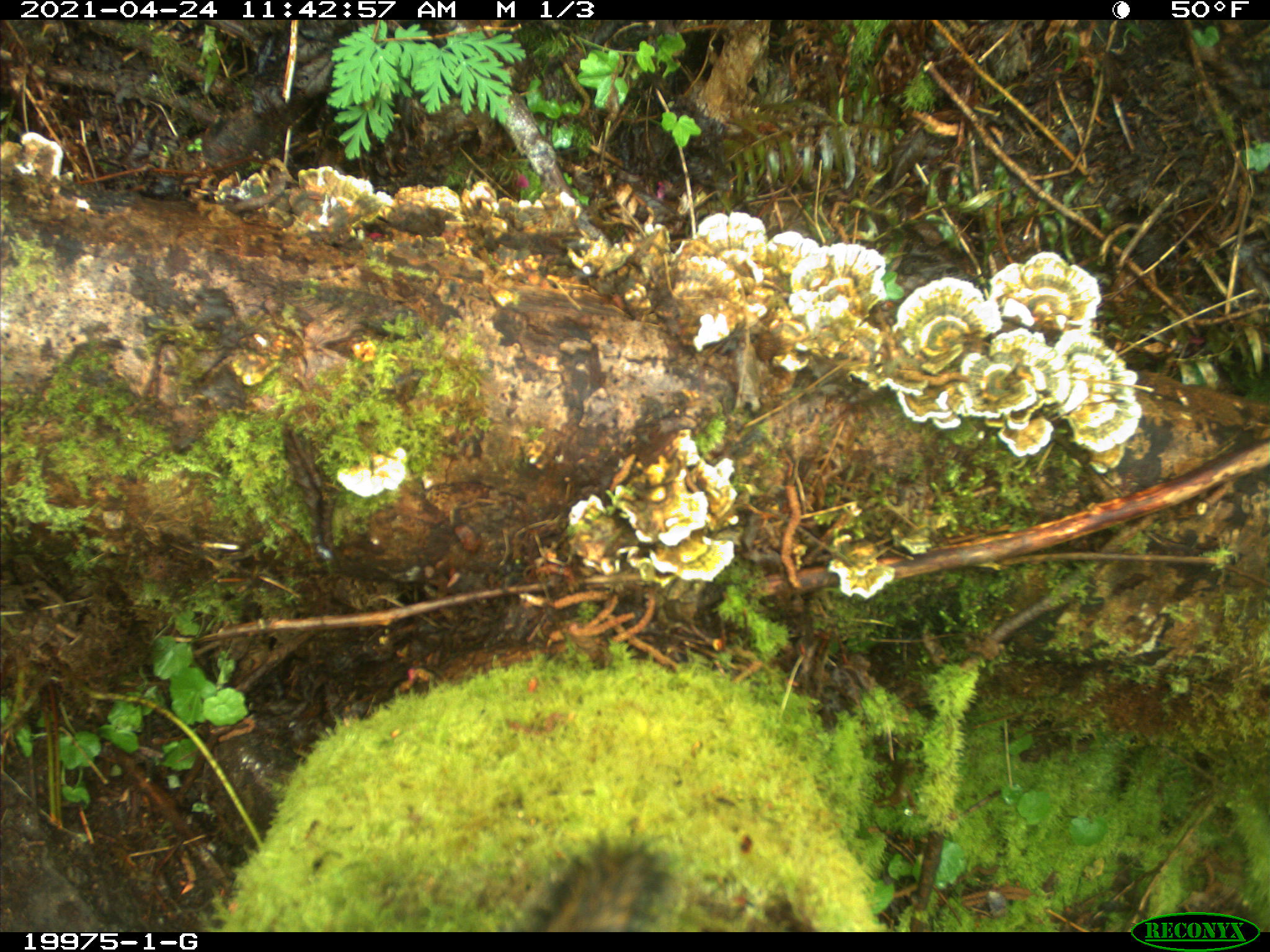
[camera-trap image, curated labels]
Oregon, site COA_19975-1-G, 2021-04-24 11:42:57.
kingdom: Animalia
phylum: Chordata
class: Mammalia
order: Rodentia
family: Sciuridae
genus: Neotamias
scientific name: Neotamias townsendii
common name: townsend's chipmunk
Townsend's chipmunk (Neotamias townsendii).